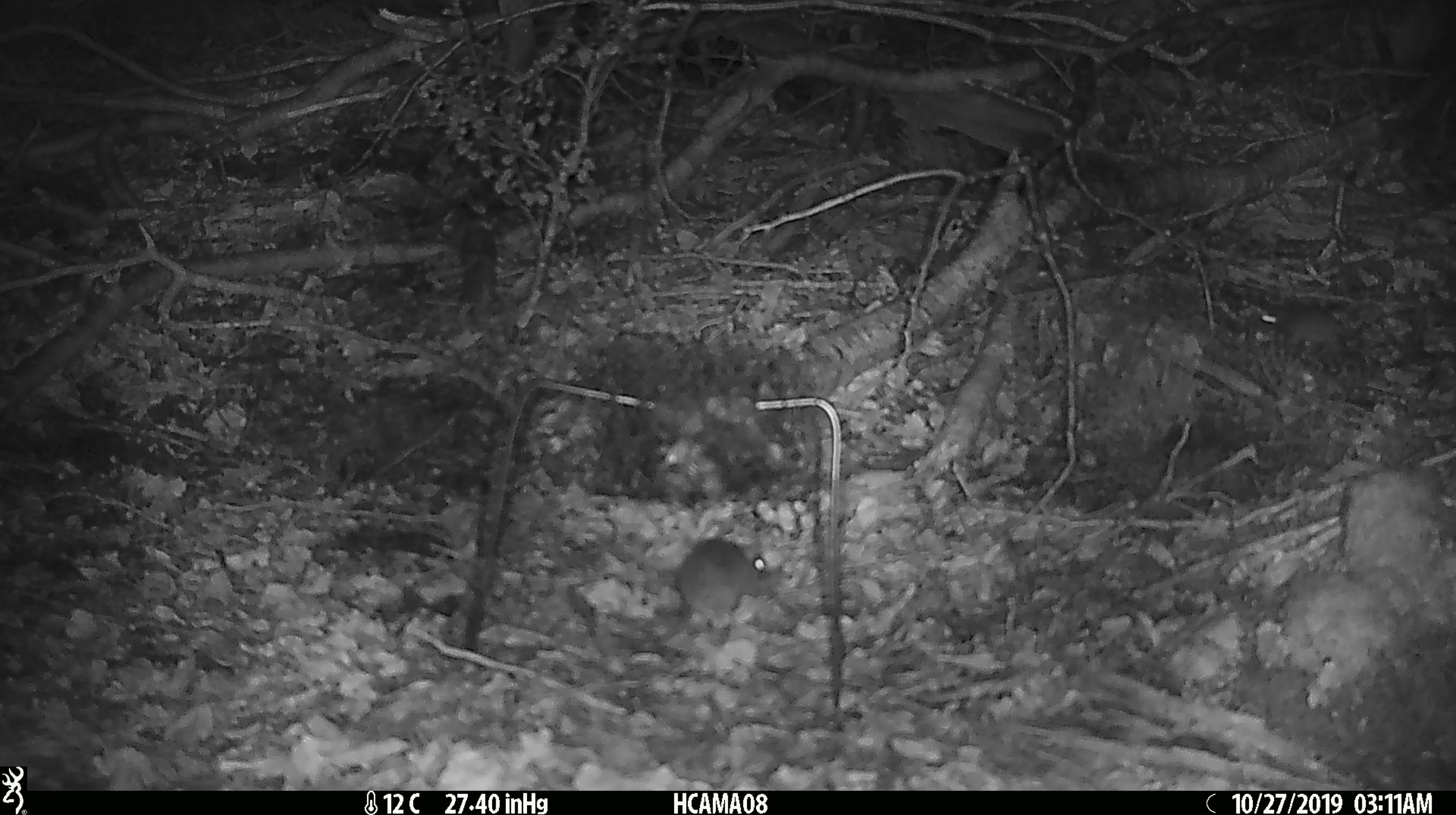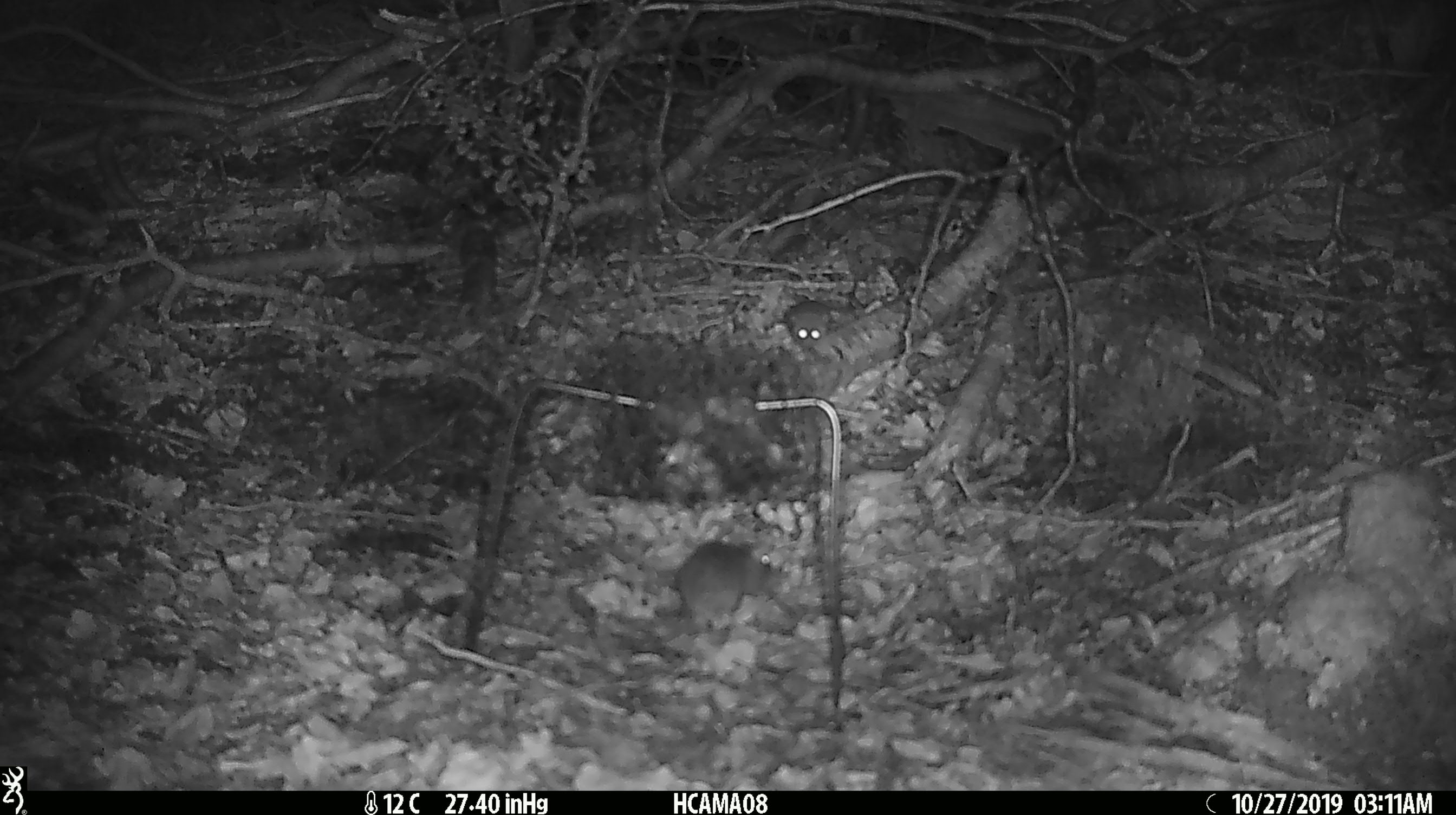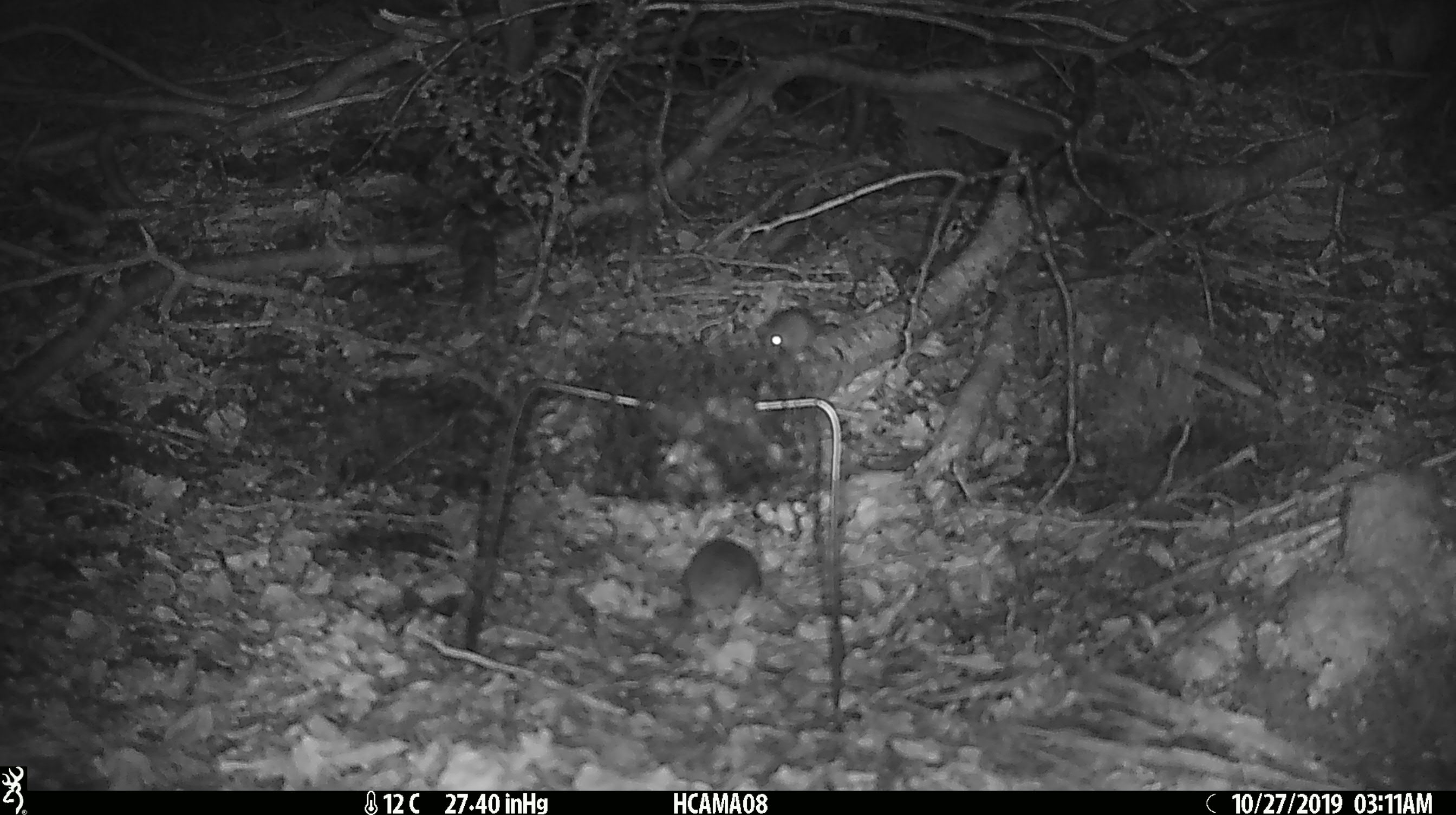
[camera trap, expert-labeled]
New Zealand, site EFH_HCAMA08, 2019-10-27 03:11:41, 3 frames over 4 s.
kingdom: Animalia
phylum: Chordata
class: Mammalia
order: Rodentia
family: Muridae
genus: Mus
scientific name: Mus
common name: mouse